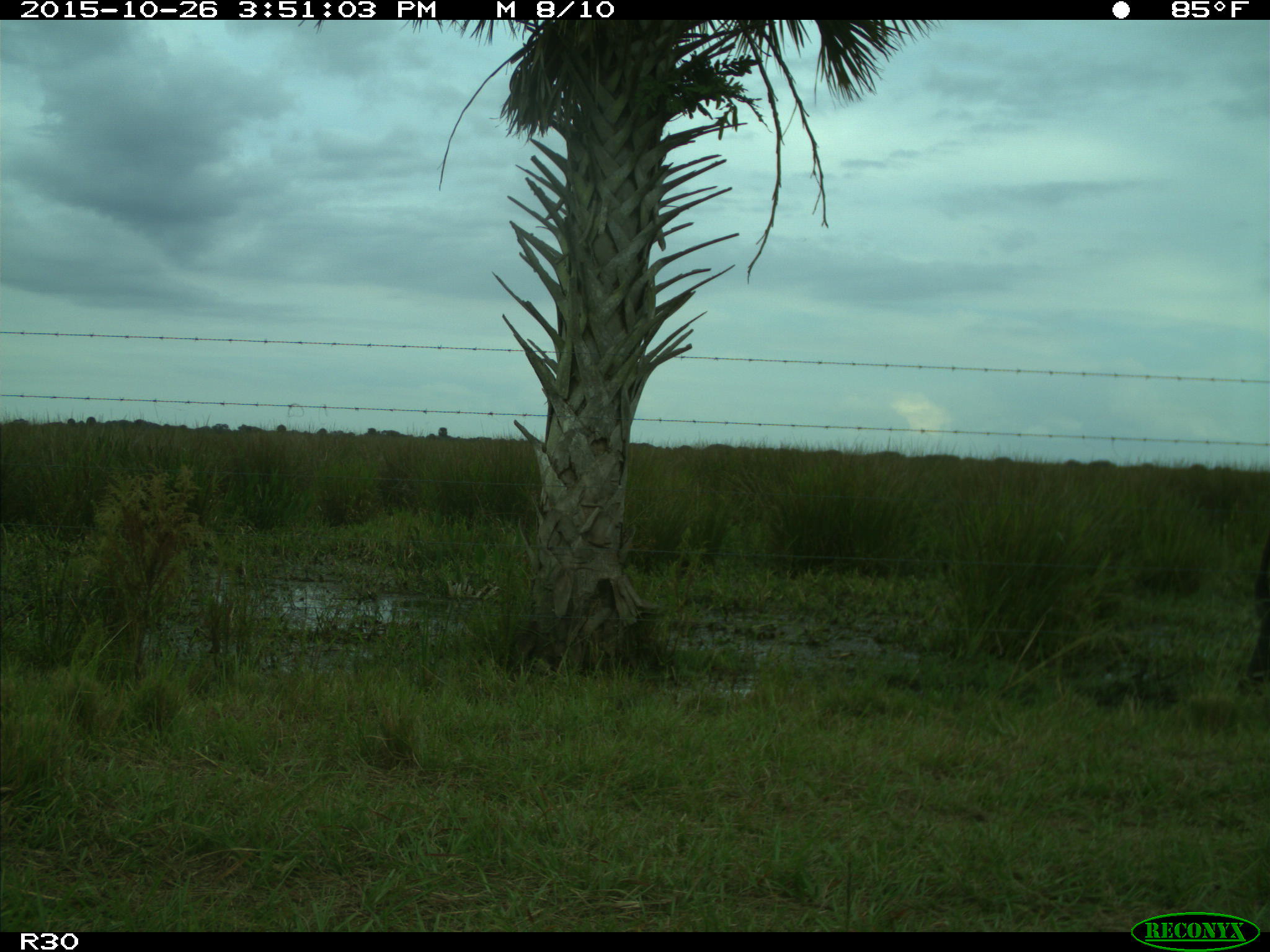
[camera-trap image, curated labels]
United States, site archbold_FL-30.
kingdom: Animalia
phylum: Chordata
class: Mammalia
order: Artiodactyla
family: Bovidae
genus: Bos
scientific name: Bos taurus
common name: domestic cow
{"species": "Bos taurus (domestic cow)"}